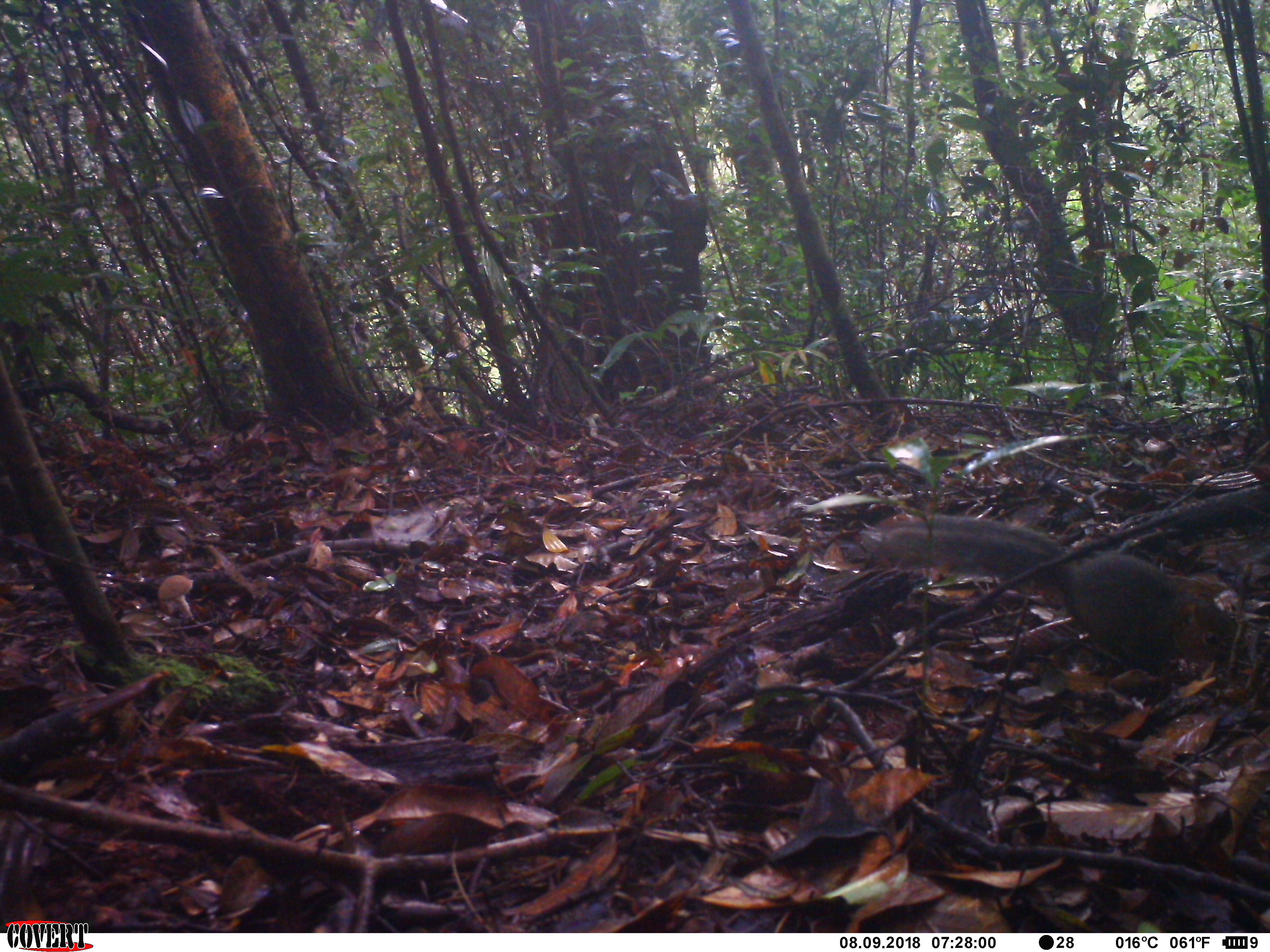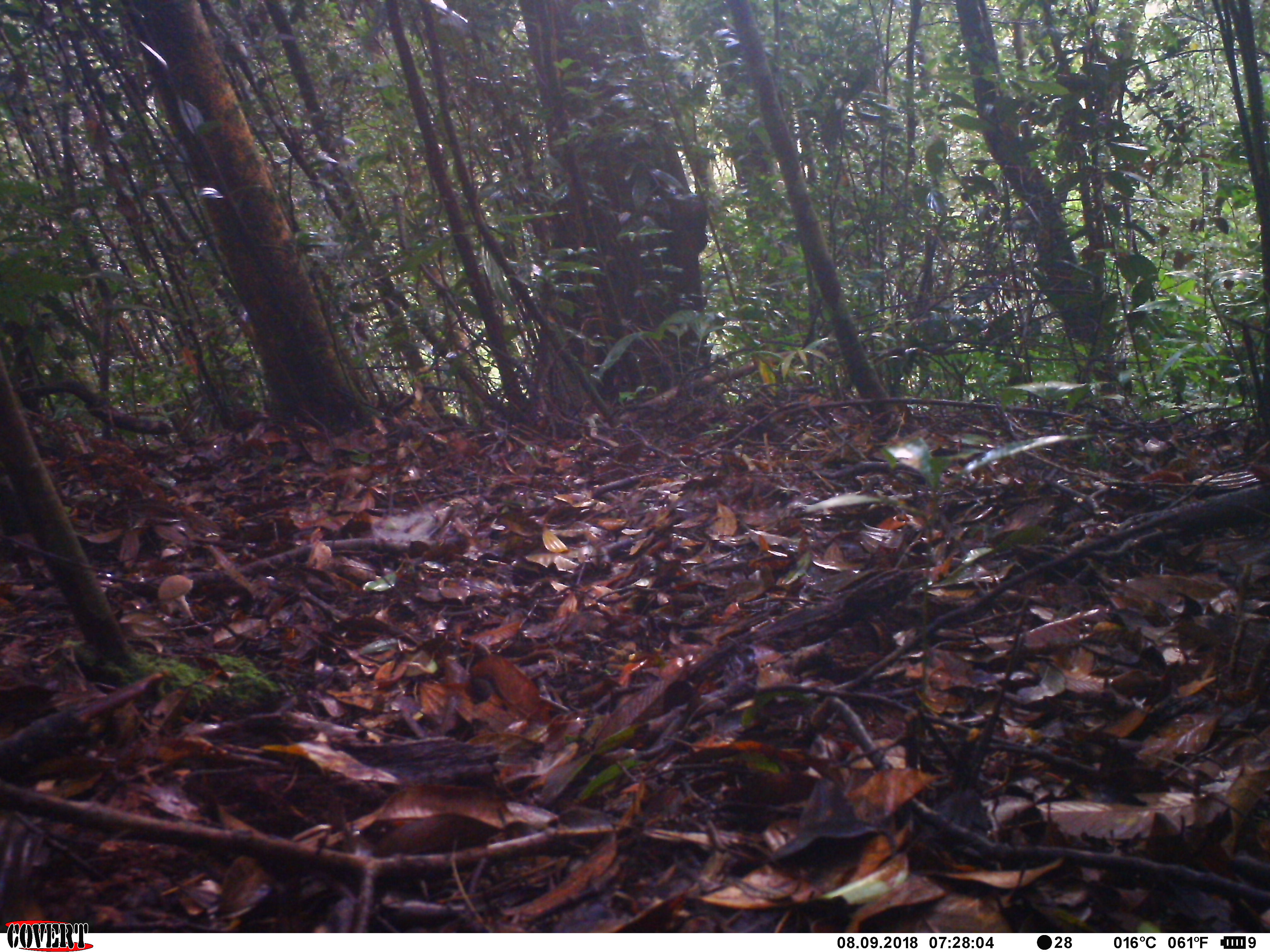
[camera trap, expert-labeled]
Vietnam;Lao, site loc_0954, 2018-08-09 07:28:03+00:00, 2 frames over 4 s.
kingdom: Animalia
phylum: Chordata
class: Mammalia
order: Rodentia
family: Sciuridae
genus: Dremomys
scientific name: Dremomys rufigenis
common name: red-cheeked squirrel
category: red cheeked squirrel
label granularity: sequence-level